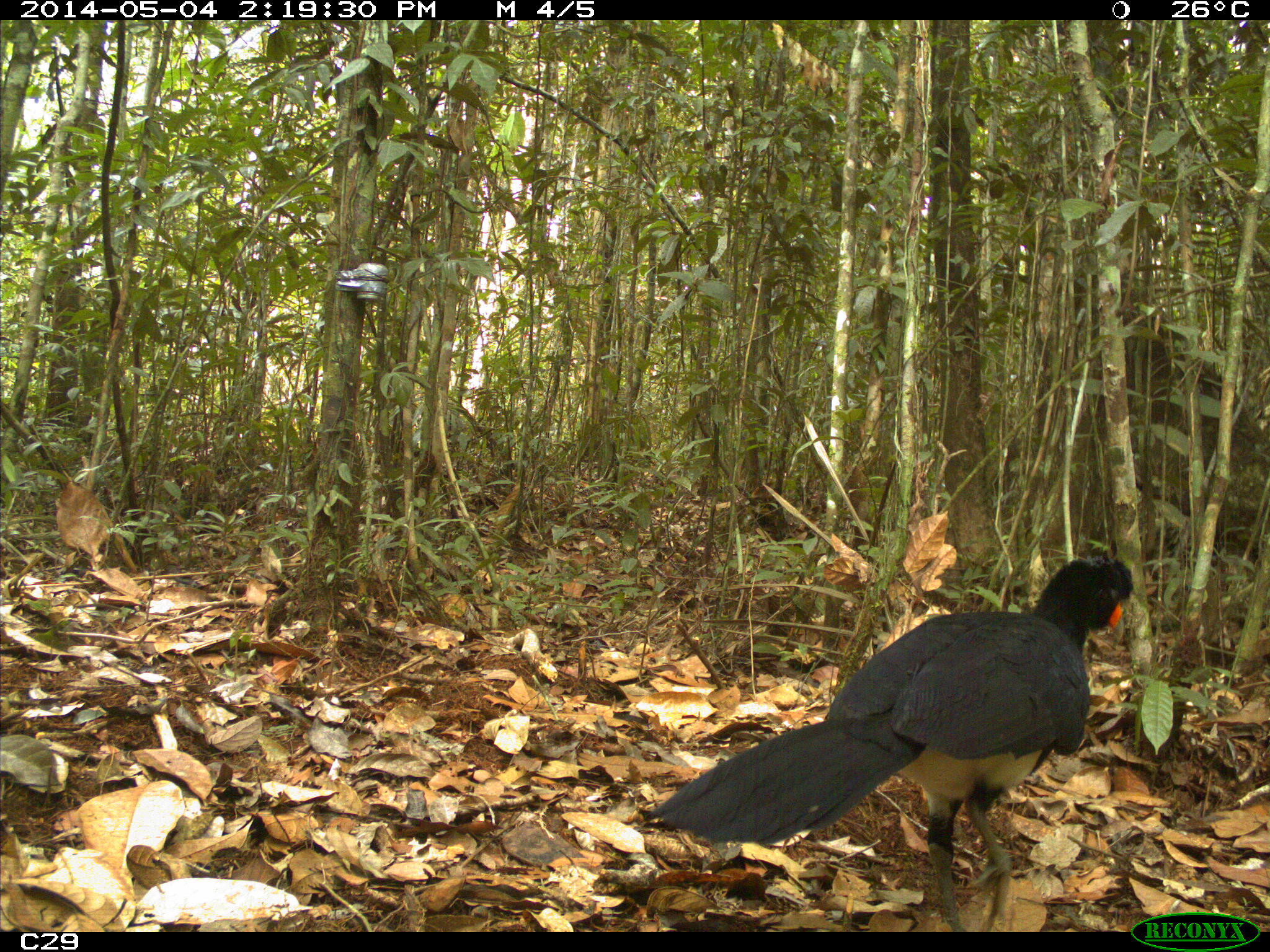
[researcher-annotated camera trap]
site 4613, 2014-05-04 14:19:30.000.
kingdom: Animalia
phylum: Chordata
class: Aves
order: Galliformes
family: Cracidae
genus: Crax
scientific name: Crax alector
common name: black curassow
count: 2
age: adult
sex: female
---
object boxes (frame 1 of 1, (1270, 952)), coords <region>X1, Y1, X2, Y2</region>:
crax alector: <region>640, 551, 1134, 930</region>